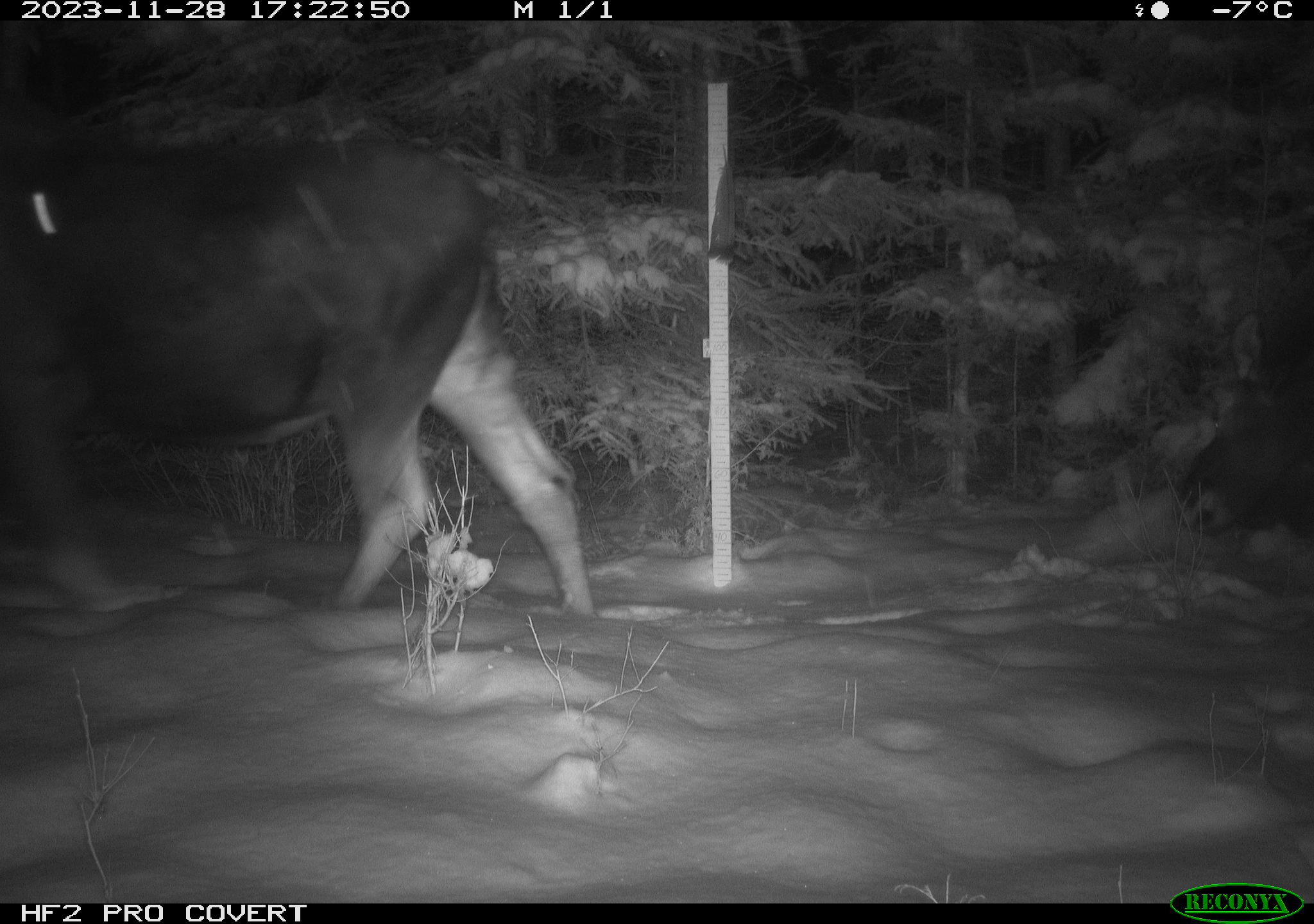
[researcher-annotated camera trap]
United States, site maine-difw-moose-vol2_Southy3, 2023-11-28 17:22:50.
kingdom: Animalia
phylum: Chordata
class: Mammalia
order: Artiodactyla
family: Cervidae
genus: Alces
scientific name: Alces alces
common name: moose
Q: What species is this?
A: Moose (Alces alces).